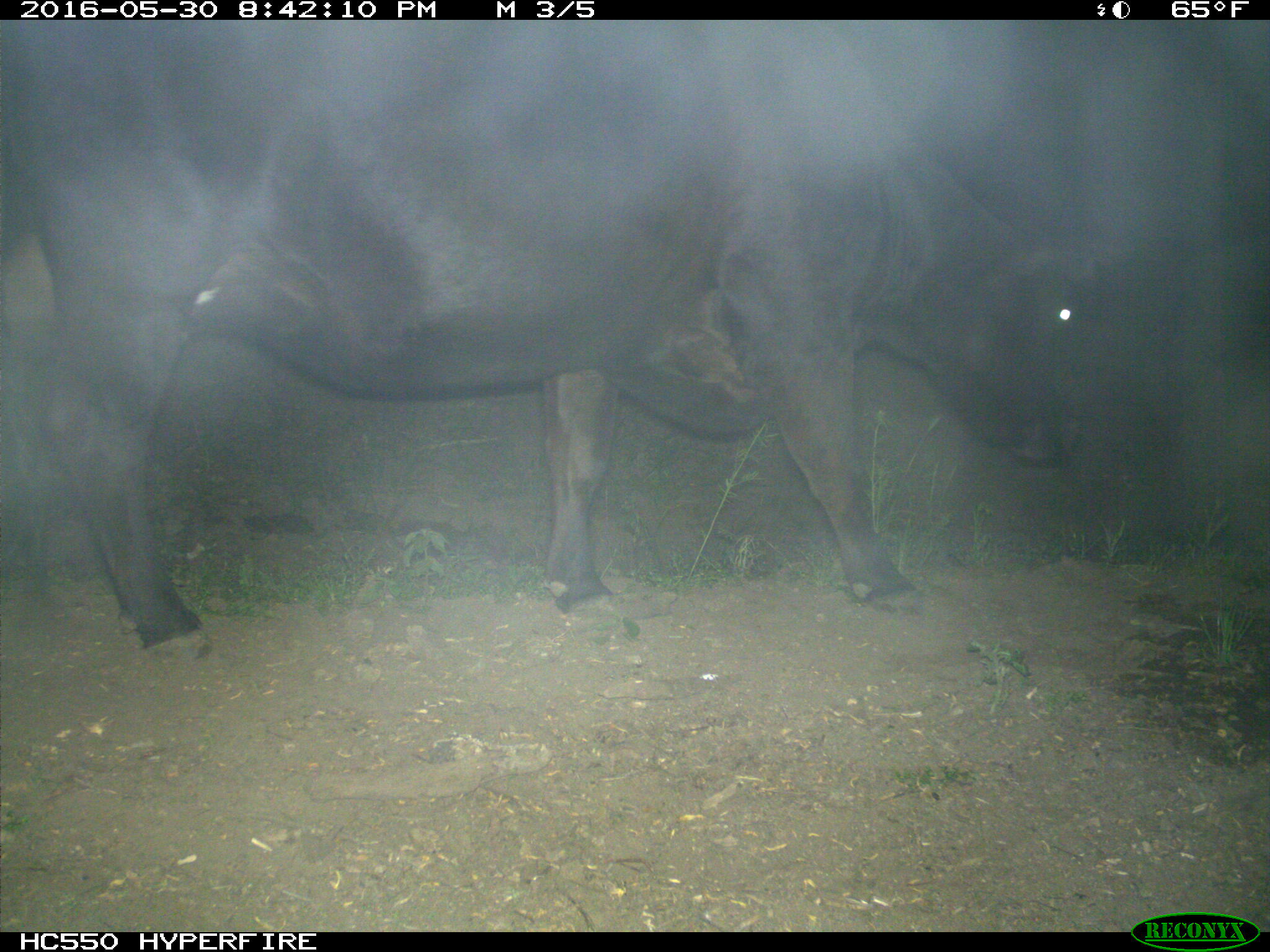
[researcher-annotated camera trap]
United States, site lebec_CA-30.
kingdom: Animalia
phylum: Chordata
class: Mammalia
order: Artiodactyla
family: Bovidae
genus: Bos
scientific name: Bos taurus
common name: domestic cow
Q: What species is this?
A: Bos taurus (domestic cow).